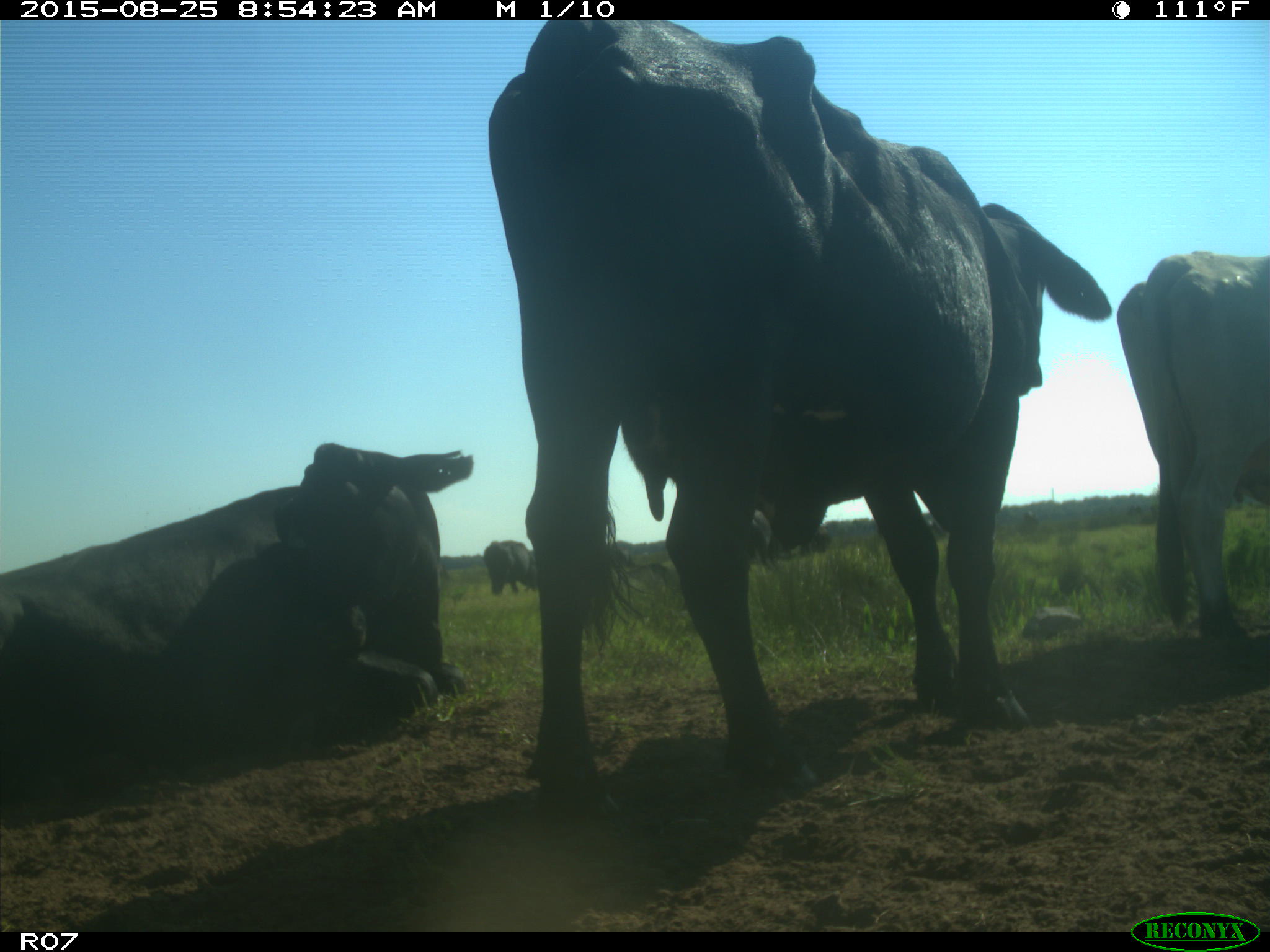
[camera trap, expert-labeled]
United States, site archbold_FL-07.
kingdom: Animalia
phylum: Chordata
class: Mammalia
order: Artiodactyla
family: Bovidae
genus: Bos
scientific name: Bos taurus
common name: domestic cow